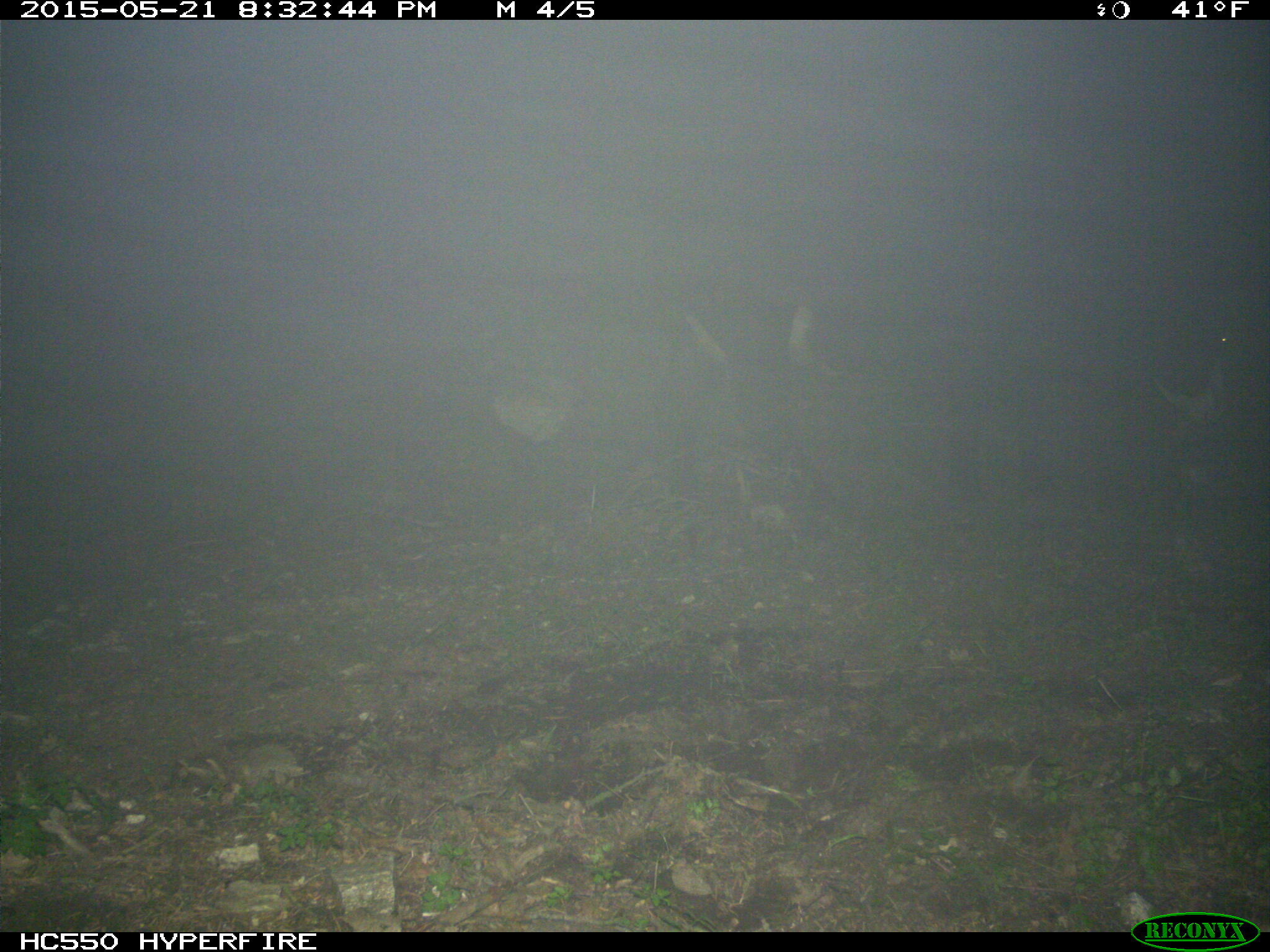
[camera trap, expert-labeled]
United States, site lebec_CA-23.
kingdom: Animalia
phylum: Chordata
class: Mammalia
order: Artiodactyla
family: Bovidae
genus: Bos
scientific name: Bos taurus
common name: domestic cow